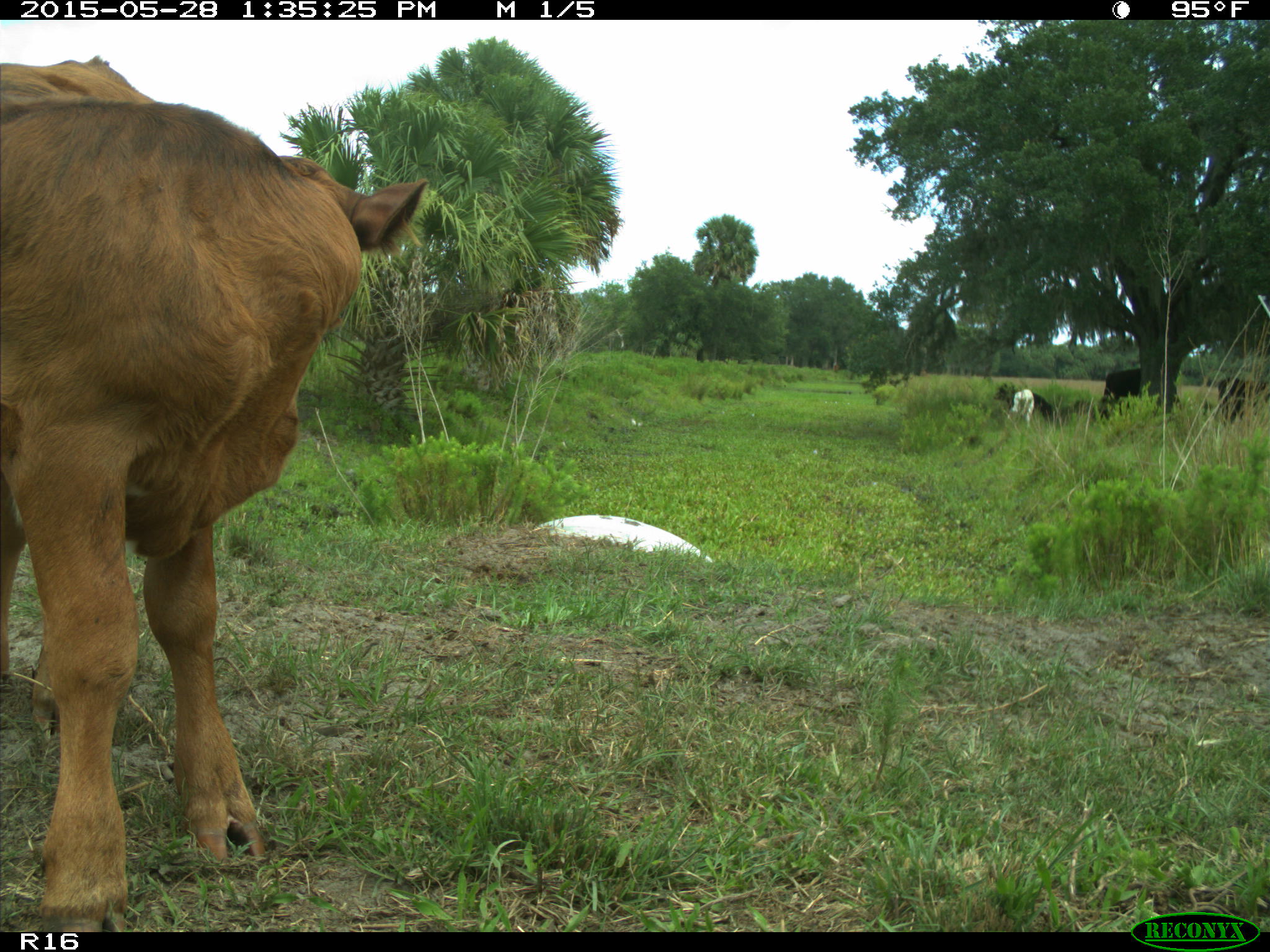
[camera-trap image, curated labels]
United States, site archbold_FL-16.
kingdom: Animalia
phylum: Chordata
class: Mammalia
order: Artiodactyla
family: Bovidae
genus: Bos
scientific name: Bos taurus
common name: domestic cow